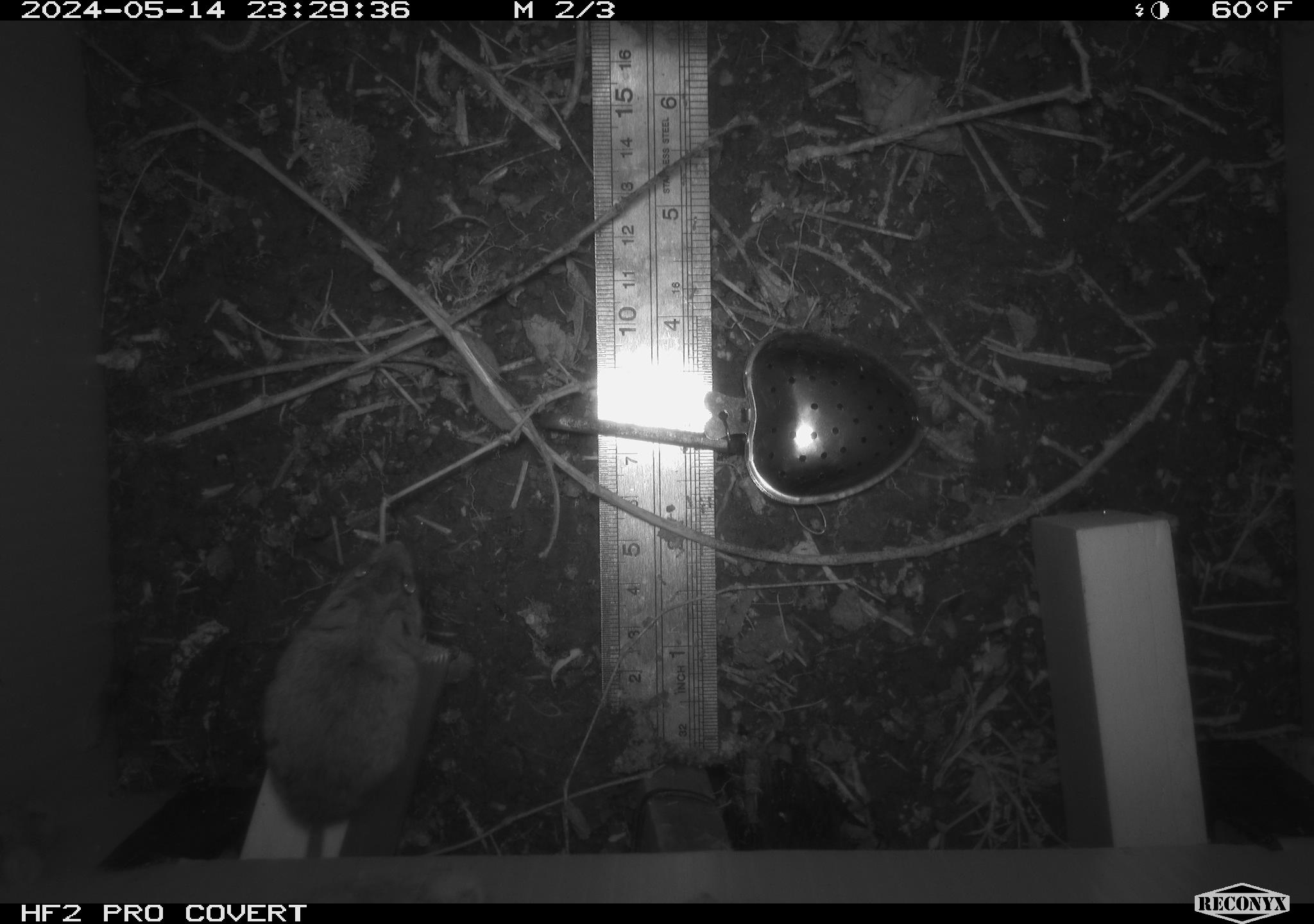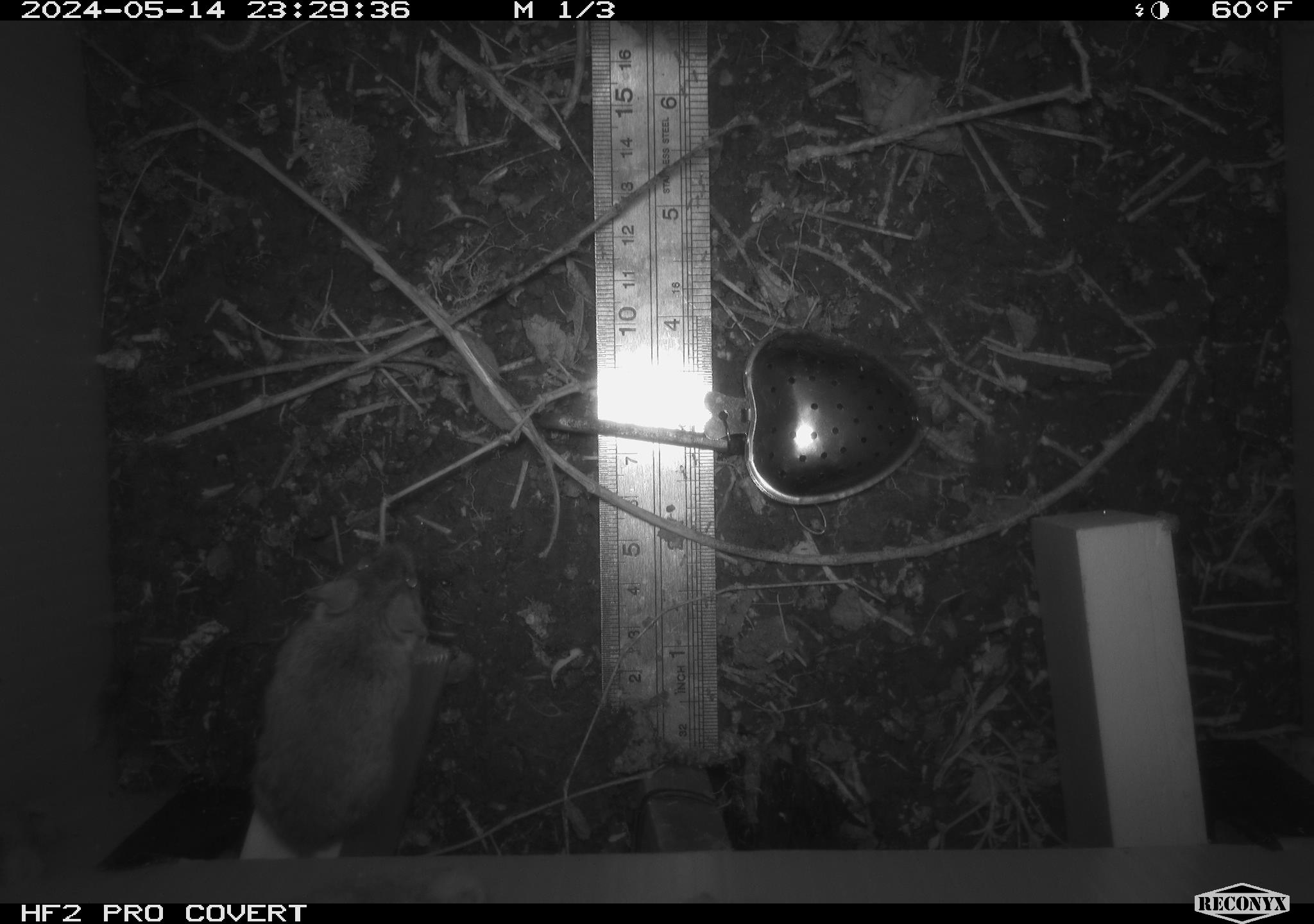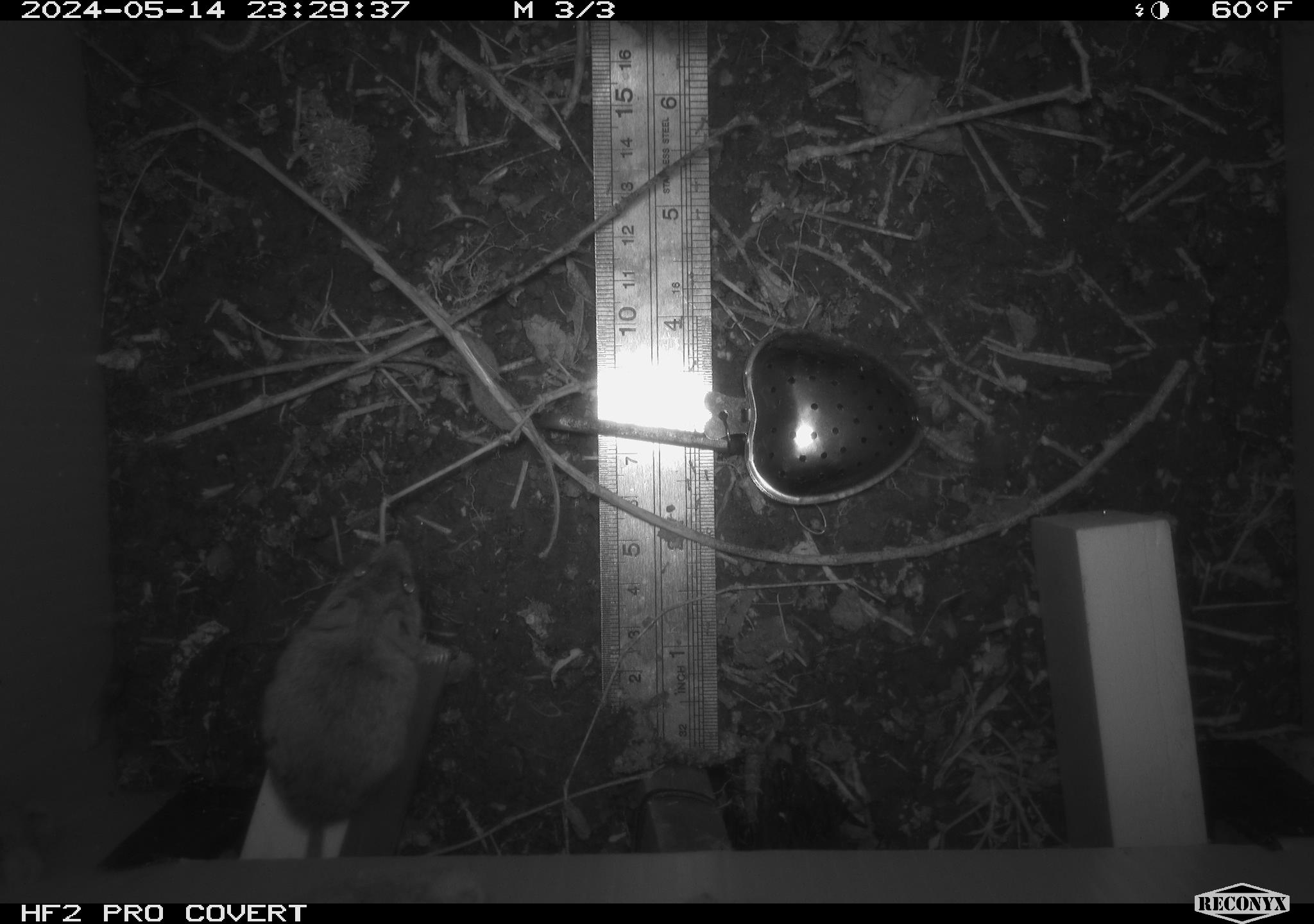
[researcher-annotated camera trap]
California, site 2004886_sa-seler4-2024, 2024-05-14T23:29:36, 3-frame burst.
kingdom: Animalia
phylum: Chordata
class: Mammalia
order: Rodentia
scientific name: Rodentia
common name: mouse species